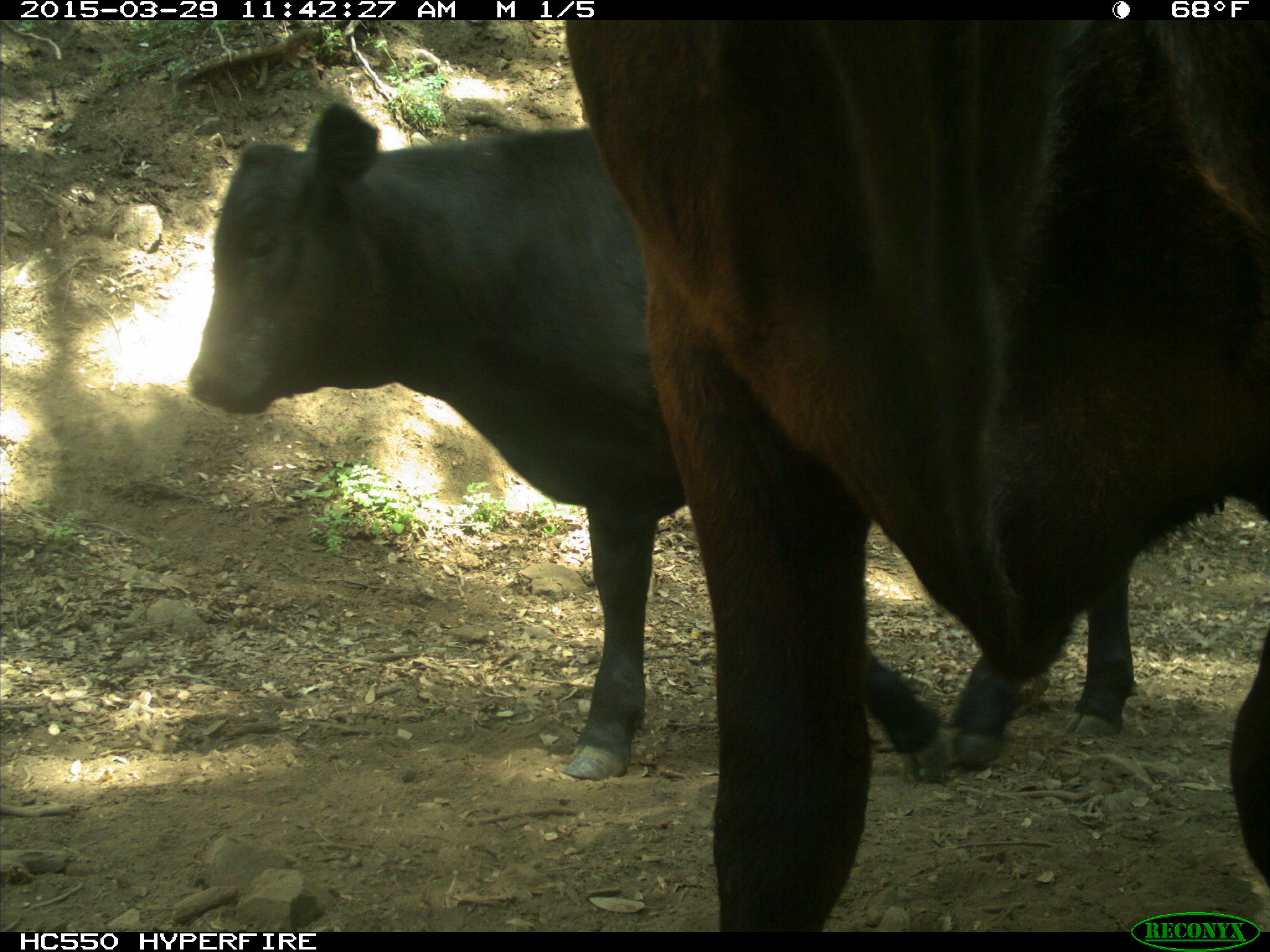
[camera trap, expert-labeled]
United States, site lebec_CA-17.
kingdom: Animalia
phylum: Chordata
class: Mammalia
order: Artiodactyla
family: Bovidae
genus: Bos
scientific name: Bos taurus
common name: domestic cow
Bos taurus (domestic cow).